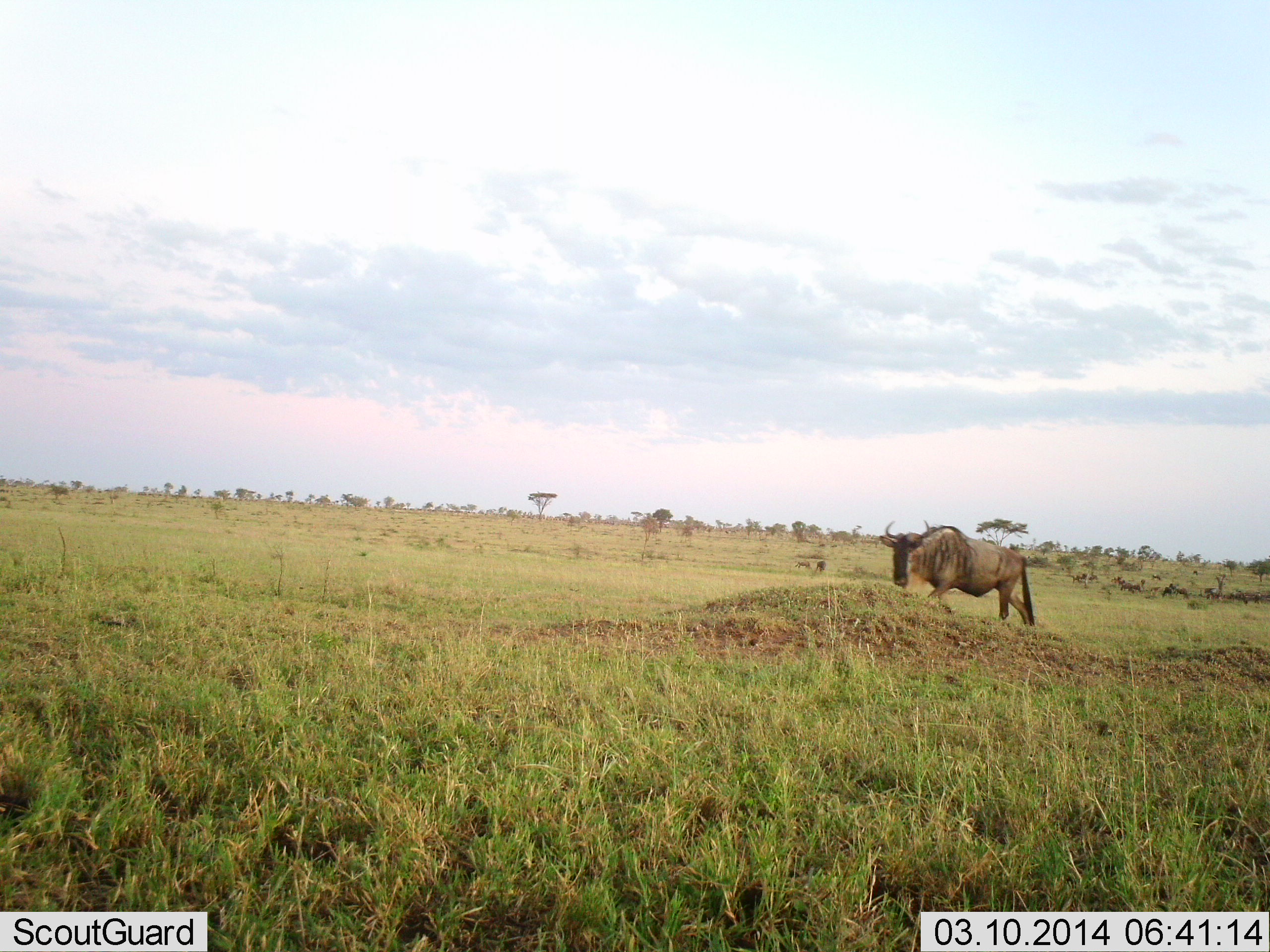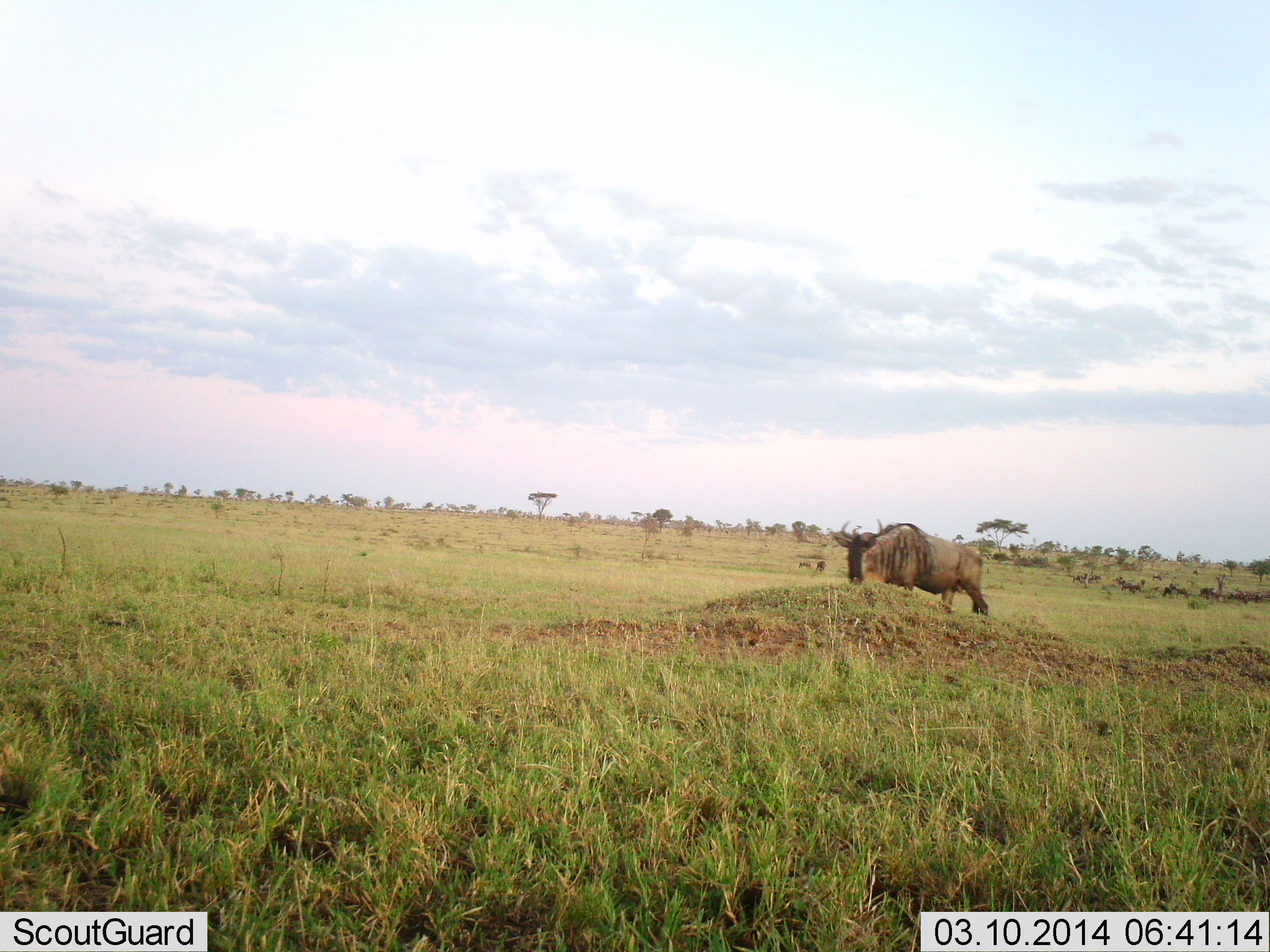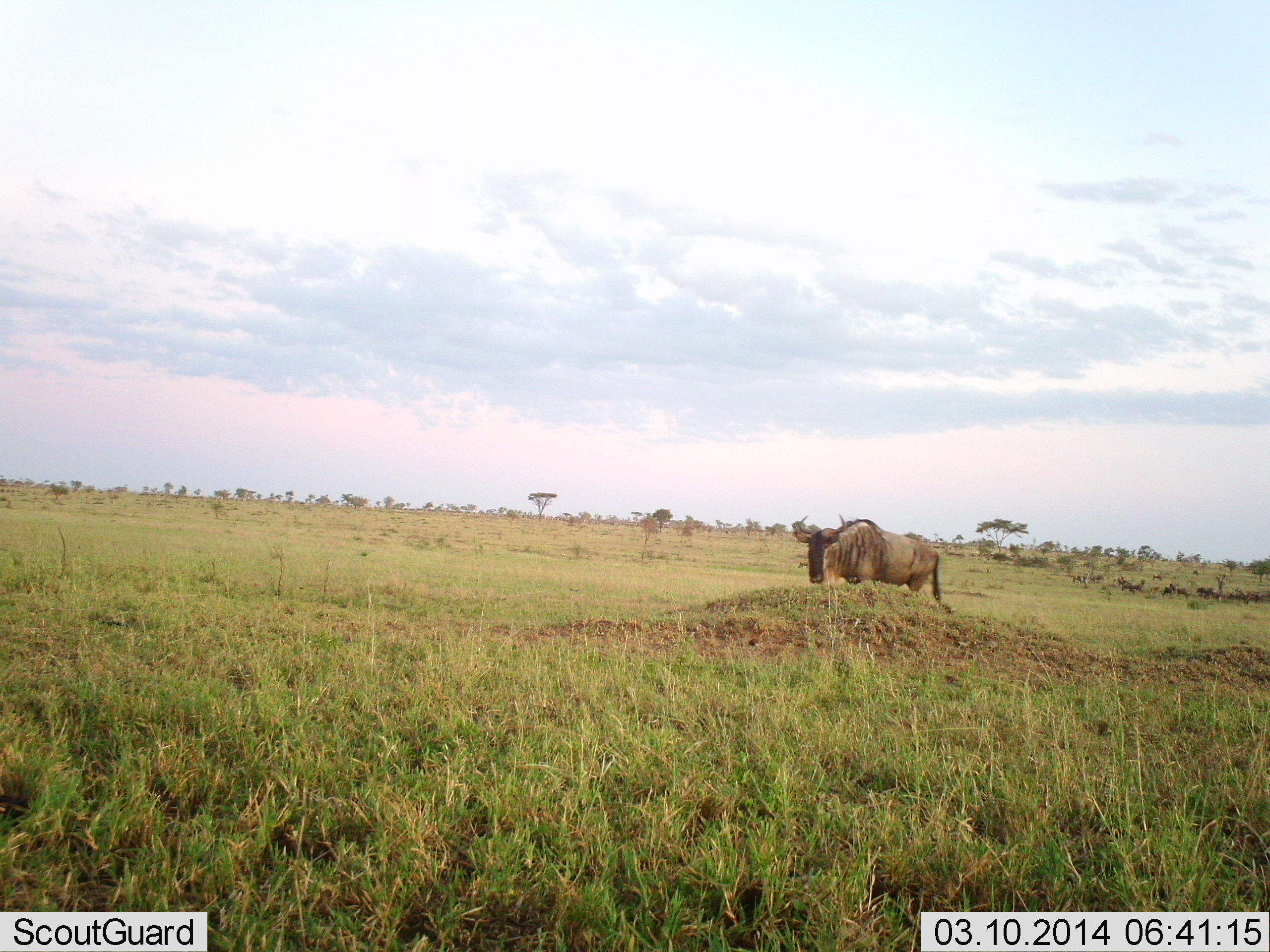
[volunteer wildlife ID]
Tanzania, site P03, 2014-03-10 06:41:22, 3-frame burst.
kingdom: Animalia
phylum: Chordata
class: Mammalia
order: Artiodactyla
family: Bovidae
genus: Connochaetes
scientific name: Connochaetes taurinus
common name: blue wildebeest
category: wildebeest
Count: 1.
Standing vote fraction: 30%.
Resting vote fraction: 0%.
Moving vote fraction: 90%.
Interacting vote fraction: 0%.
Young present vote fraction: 0%.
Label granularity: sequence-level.